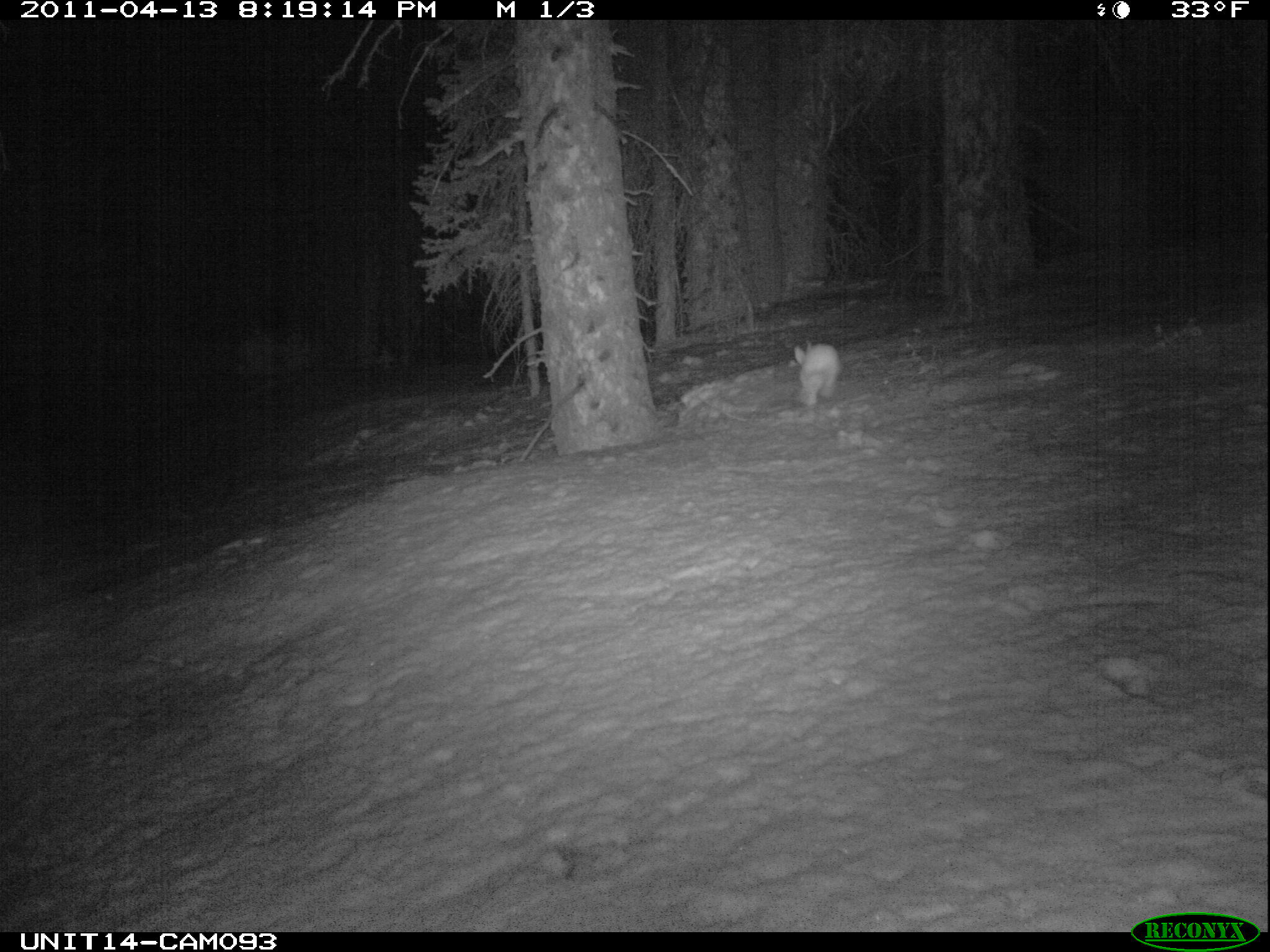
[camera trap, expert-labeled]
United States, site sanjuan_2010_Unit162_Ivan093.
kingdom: Animalia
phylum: Chordata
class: Mammalia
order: Lagomorpha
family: Leporidae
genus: Lepus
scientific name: Lepus americanus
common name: snowshoe hare